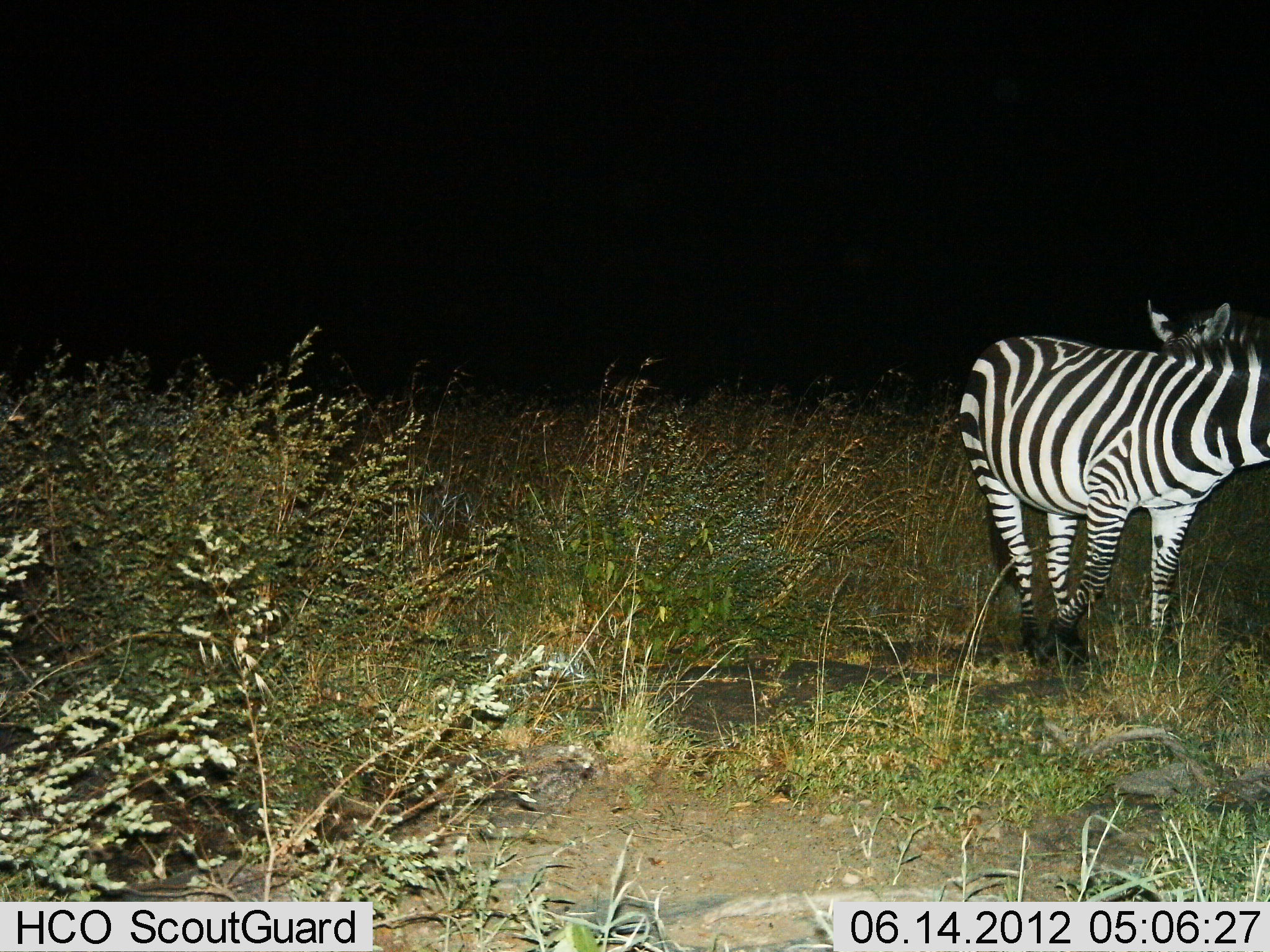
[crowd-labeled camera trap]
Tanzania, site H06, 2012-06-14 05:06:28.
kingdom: Animalia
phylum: Chordata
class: Mammalia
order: Perissodactyla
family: Equidae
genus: Equus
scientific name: Equus quagga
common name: plains zebra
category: zebra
Zebra (plains zebra) (Equus quagga), count 2. Behavior (volunteer vote fractions): standing 90%, resting 0%, moving 0%, interacting 10%. Young present (vote fraction): 0%. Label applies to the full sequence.